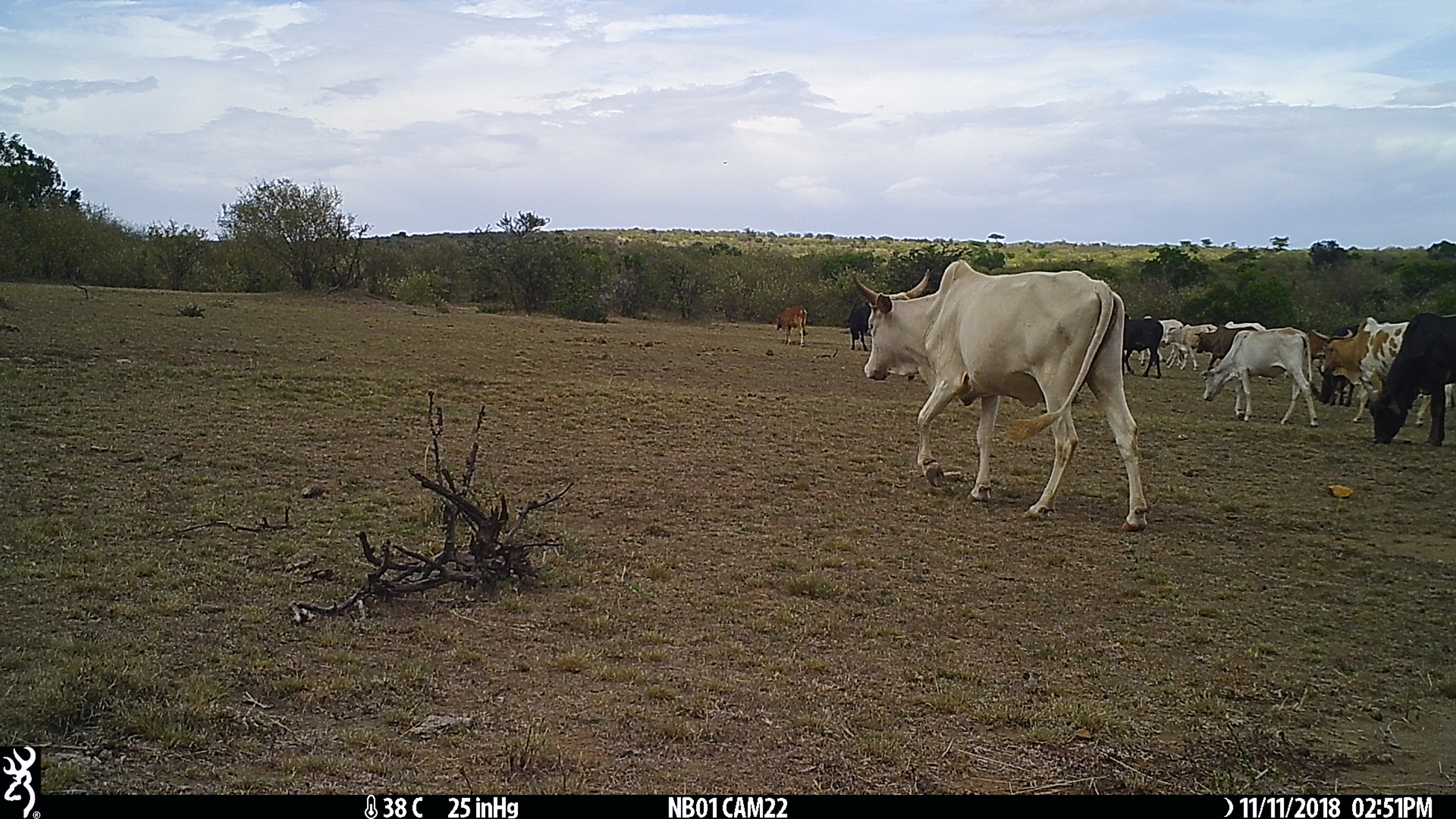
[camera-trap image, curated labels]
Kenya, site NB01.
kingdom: Animalia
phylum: Chordata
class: Mammalia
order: Artiodactyla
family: Bovidae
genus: Bos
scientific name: Bos taurus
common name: cattle